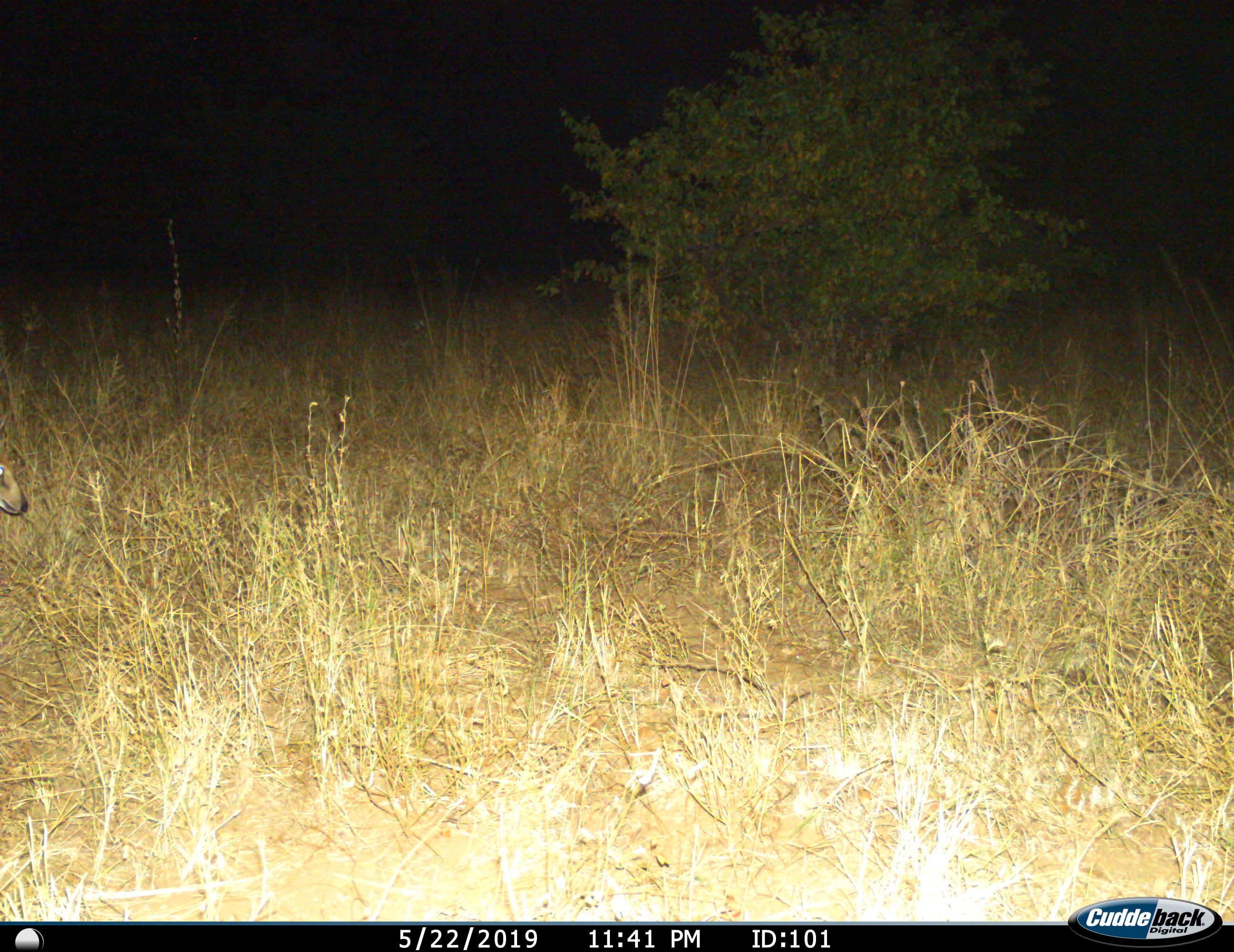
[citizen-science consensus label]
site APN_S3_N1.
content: unidentified animal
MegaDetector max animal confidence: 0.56